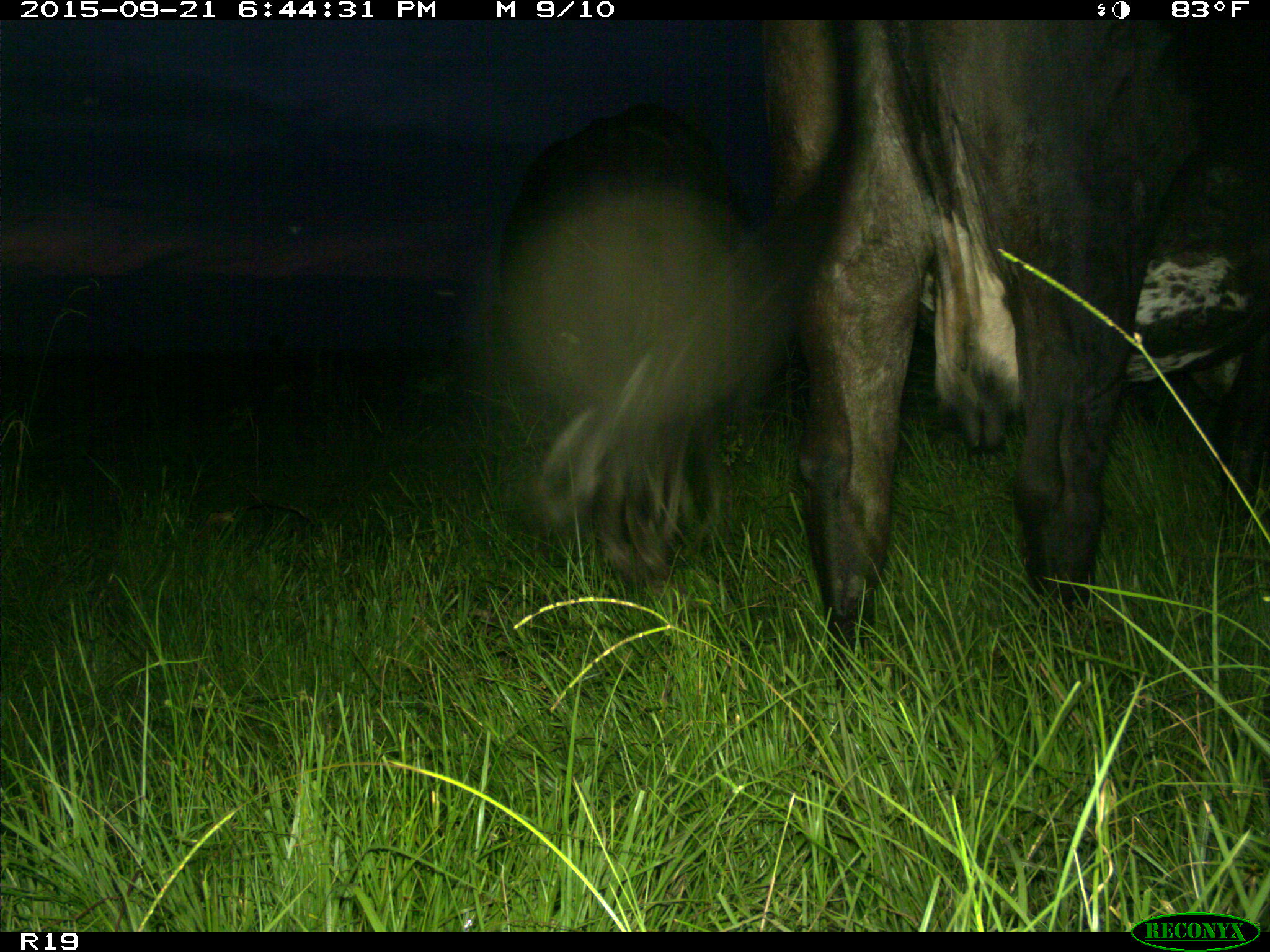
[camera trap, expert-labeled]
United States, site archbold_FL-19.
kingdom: Animalia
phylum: Chordata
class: Mammalia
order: Artiodactyla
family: Bovidae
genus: Bos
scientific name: Bos taurus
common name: domestic cow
Bos taurus (domestic cow).